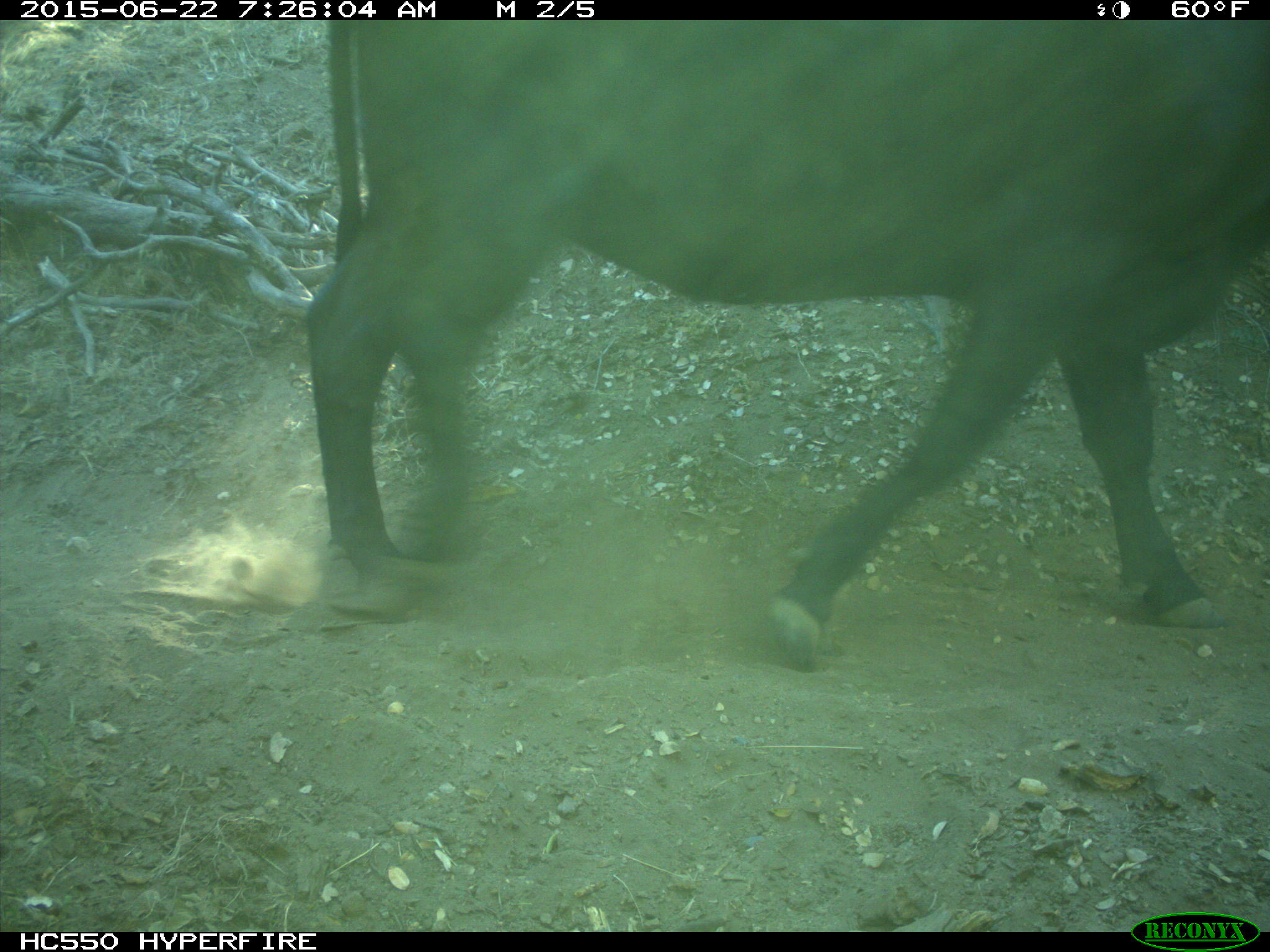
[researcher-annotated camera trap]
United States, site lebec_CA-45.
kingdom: Animalia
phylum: Chordata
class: Mammalia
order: Artiodactyla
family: Bovidae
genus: Bos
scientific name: Bos taurus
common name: domestic cow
Bos taurus (domestic cow).